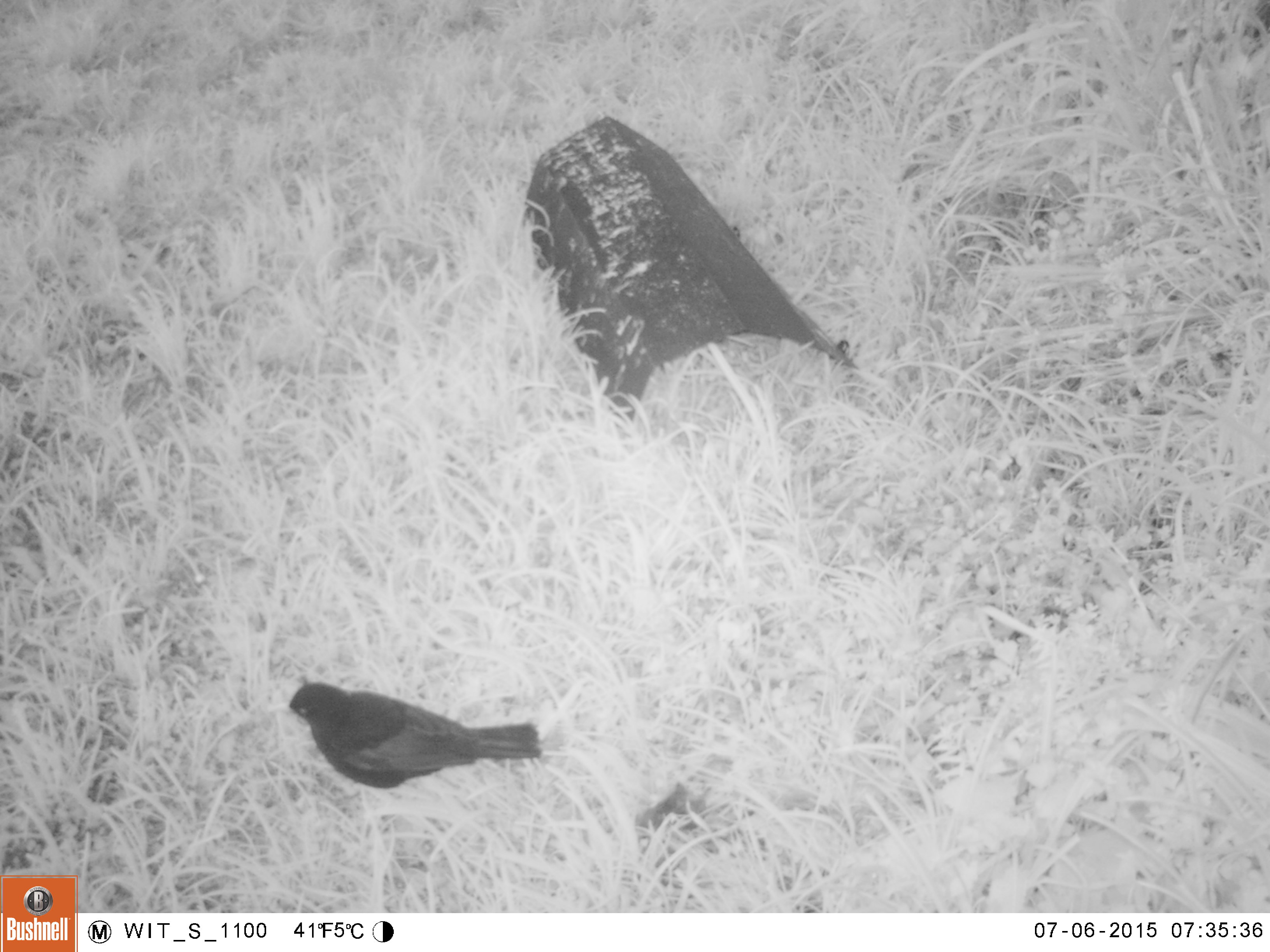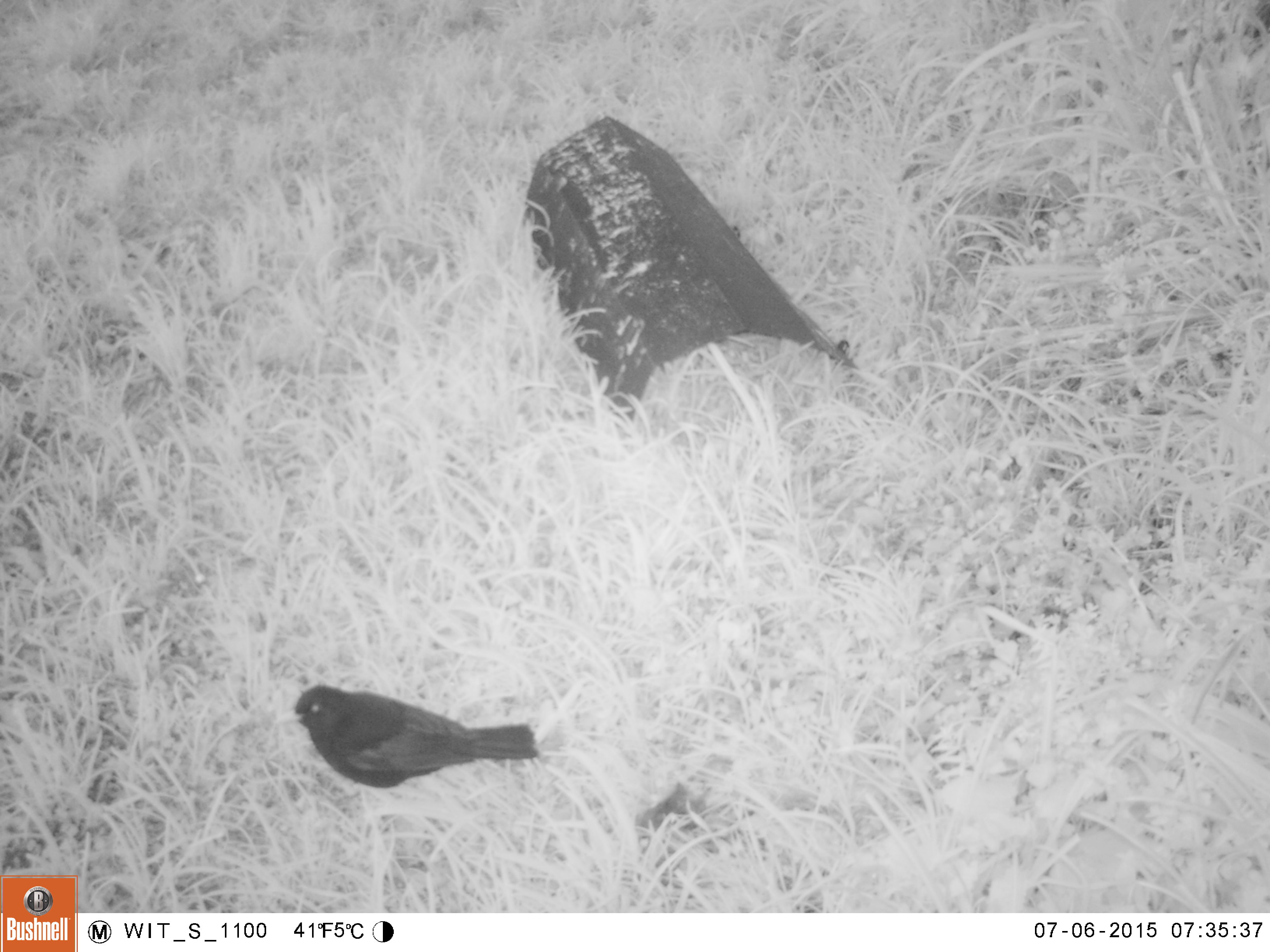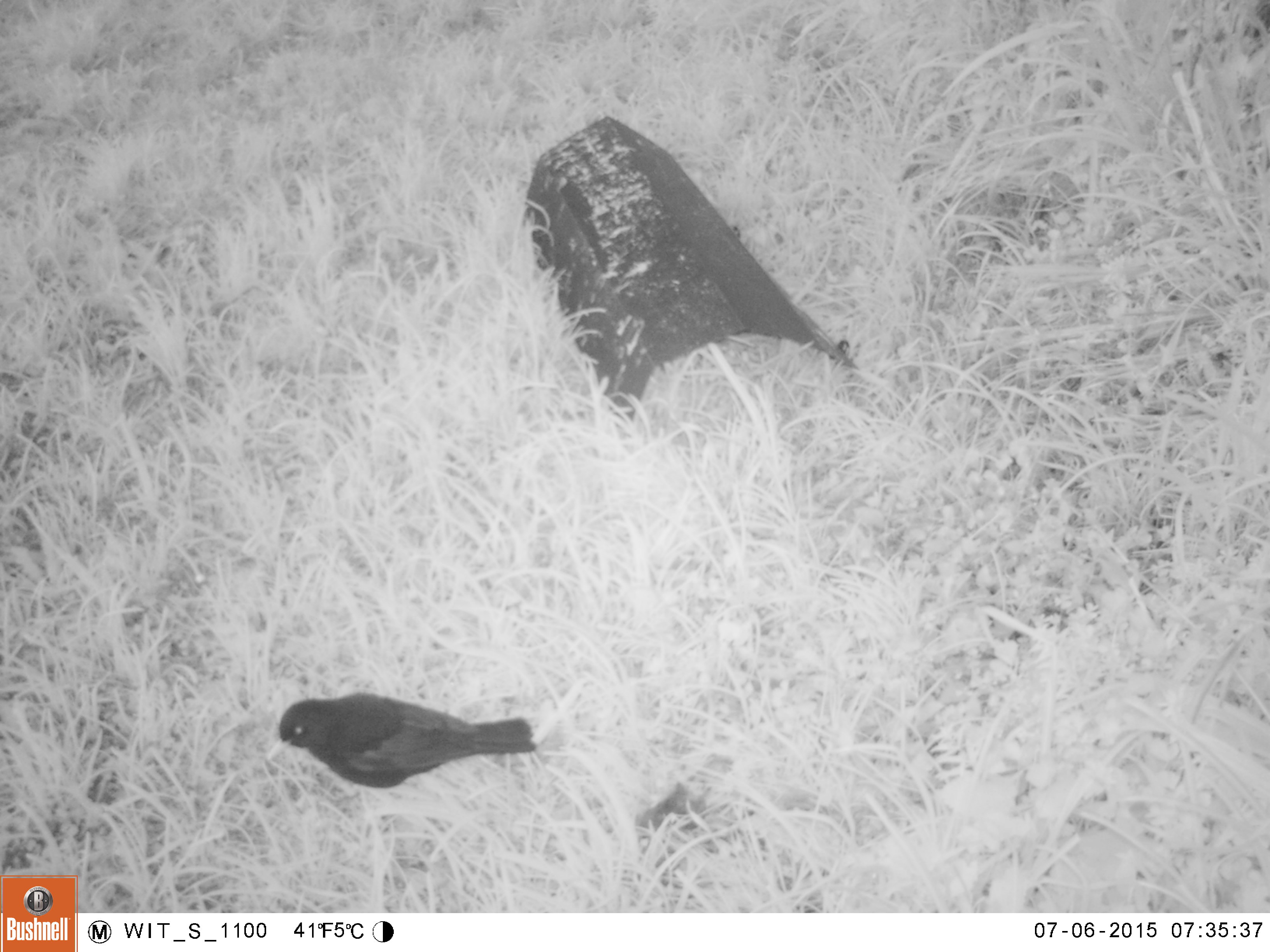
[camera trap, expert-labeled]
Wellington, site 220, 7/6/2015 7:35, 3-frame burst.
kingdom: Animalia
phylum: Chordata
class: Aves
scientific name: Aves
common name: bird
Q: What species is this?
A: Bird (Aves).